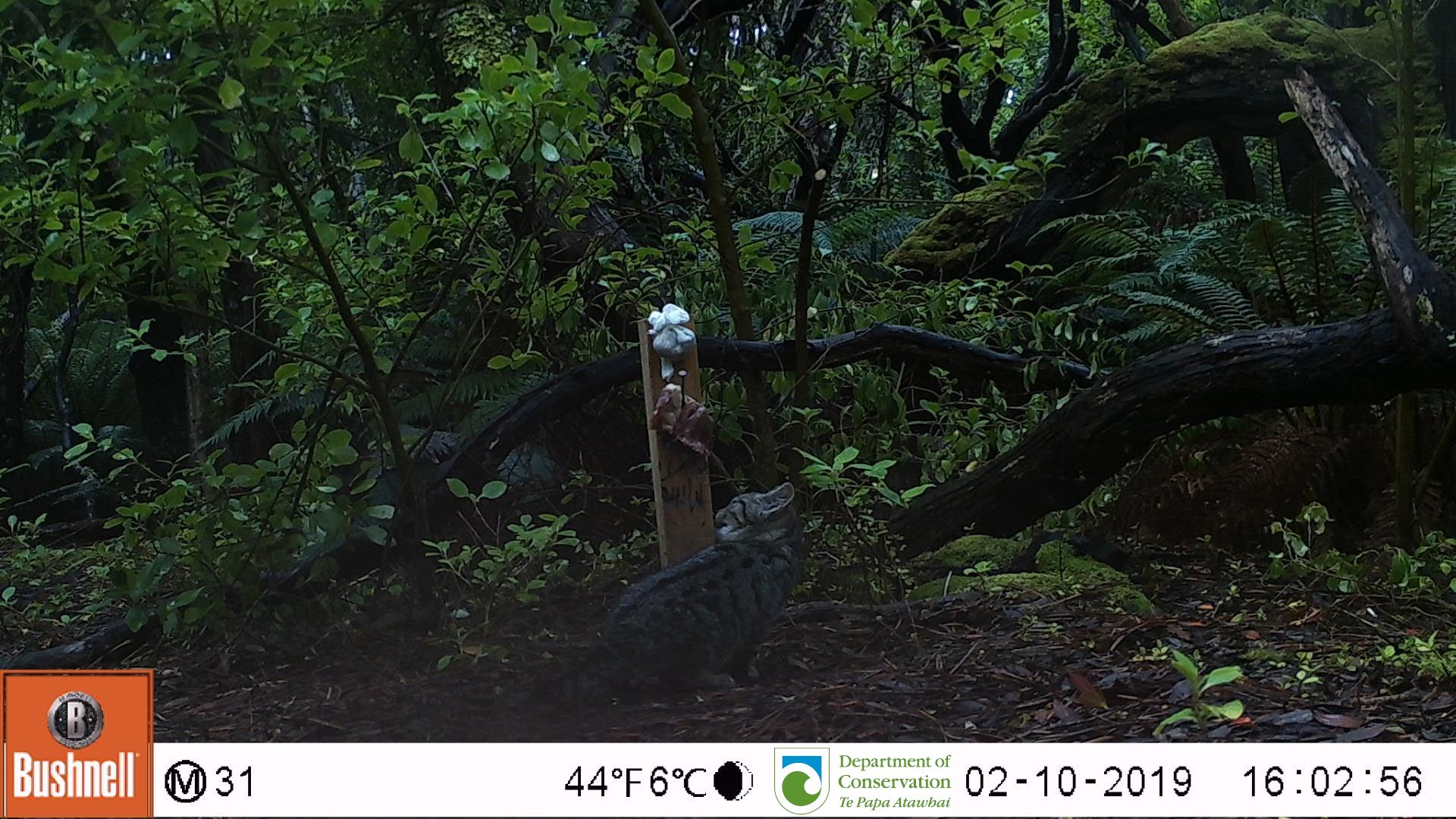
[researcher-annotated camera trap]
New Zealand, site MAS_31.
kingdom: Animalia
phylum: Chordata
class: Mammalia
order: Carnivora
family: Felidae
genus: Felis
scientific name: Felis catus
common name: domestic cat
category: cat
Cat (domestic cat) (Felis catus).